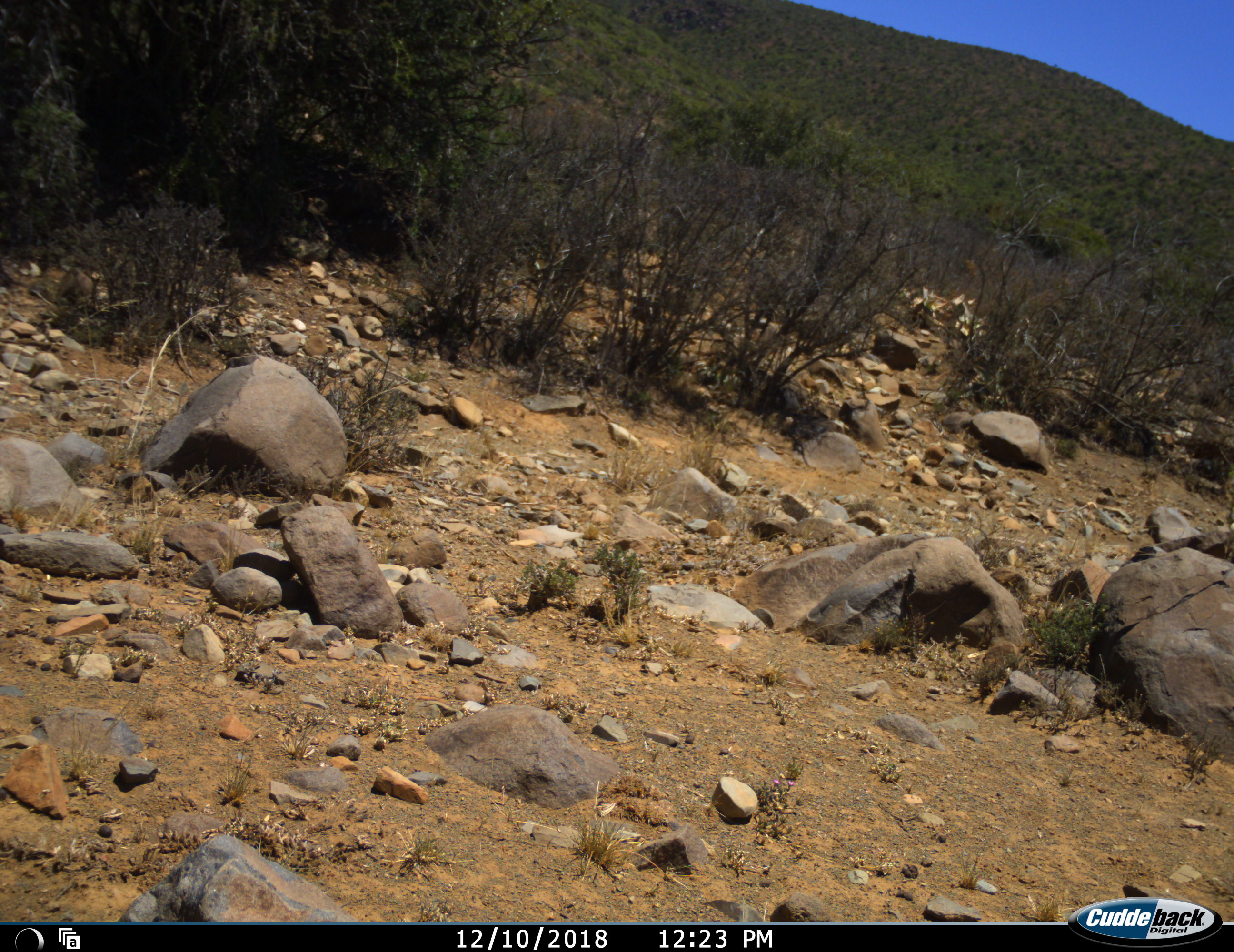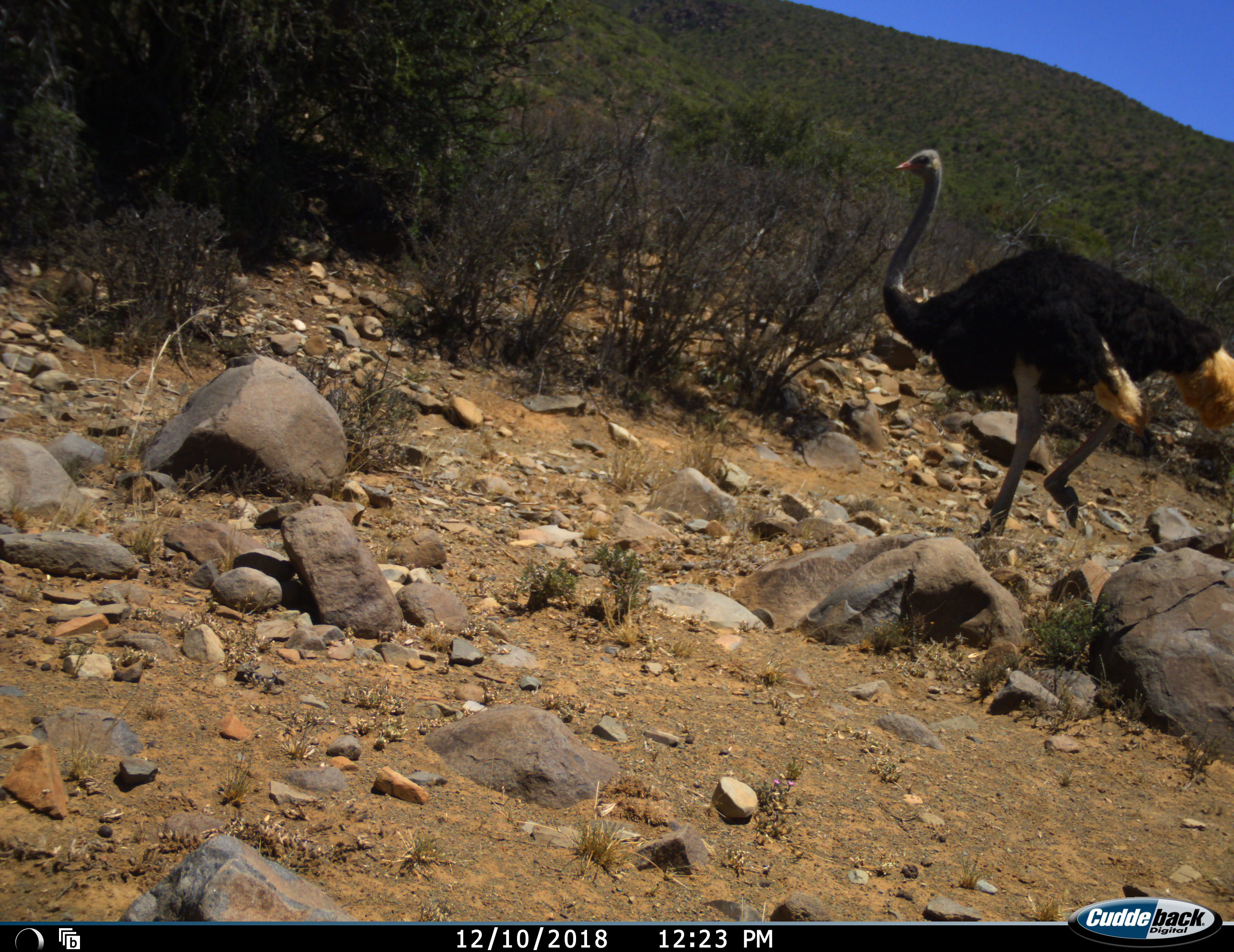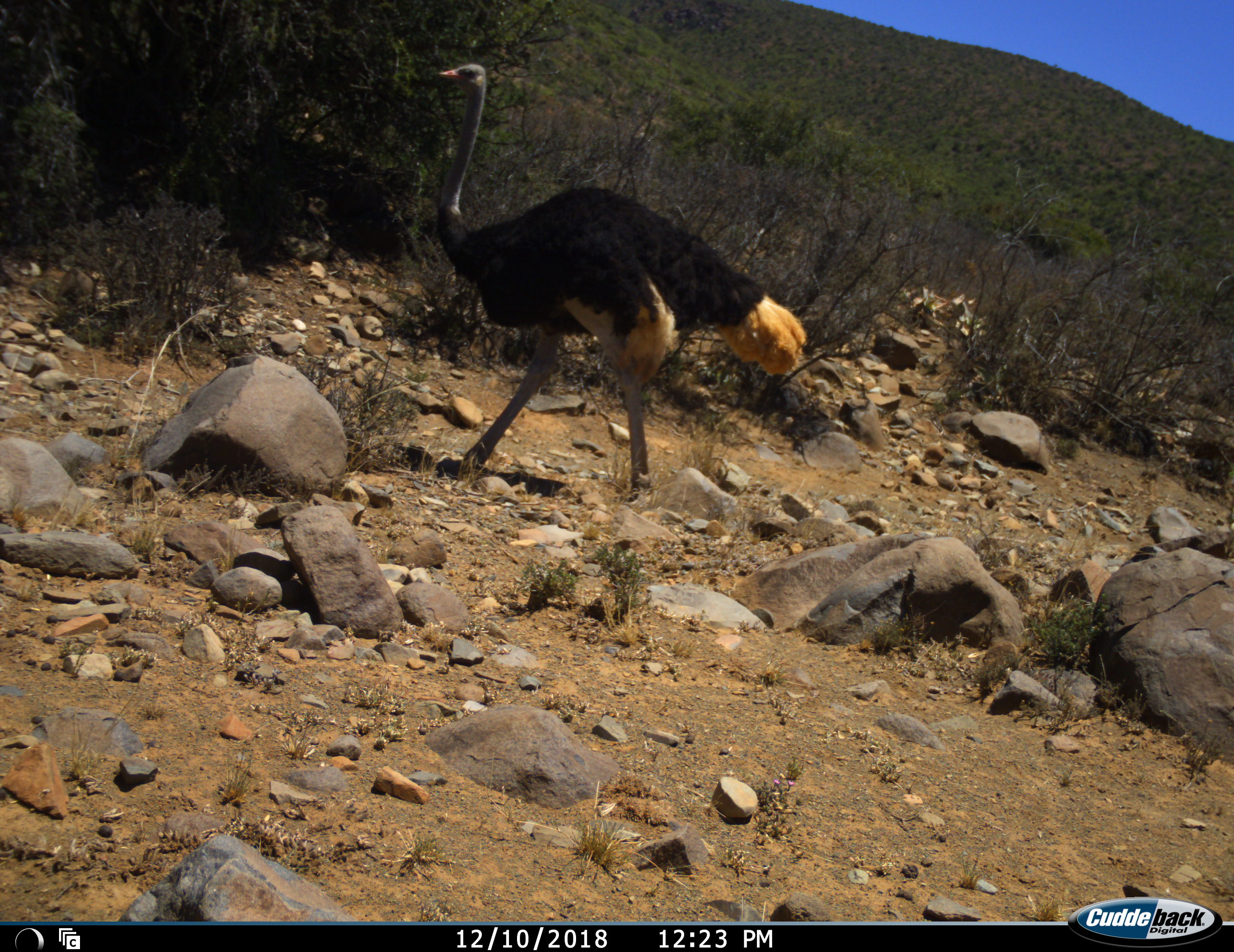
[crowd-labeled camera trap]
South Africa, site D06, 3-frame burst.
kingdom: Animalia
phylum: Chordata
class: Aves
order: Struthioniformes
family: Struthionidae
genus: Struthio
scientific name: Struthio camelus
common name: ostrich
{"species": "ostrich (Struthio camelus)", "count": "1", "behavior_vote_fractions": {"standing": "0%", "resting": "0%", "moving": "100%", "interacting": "0%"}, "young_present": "0%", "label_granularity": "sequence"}